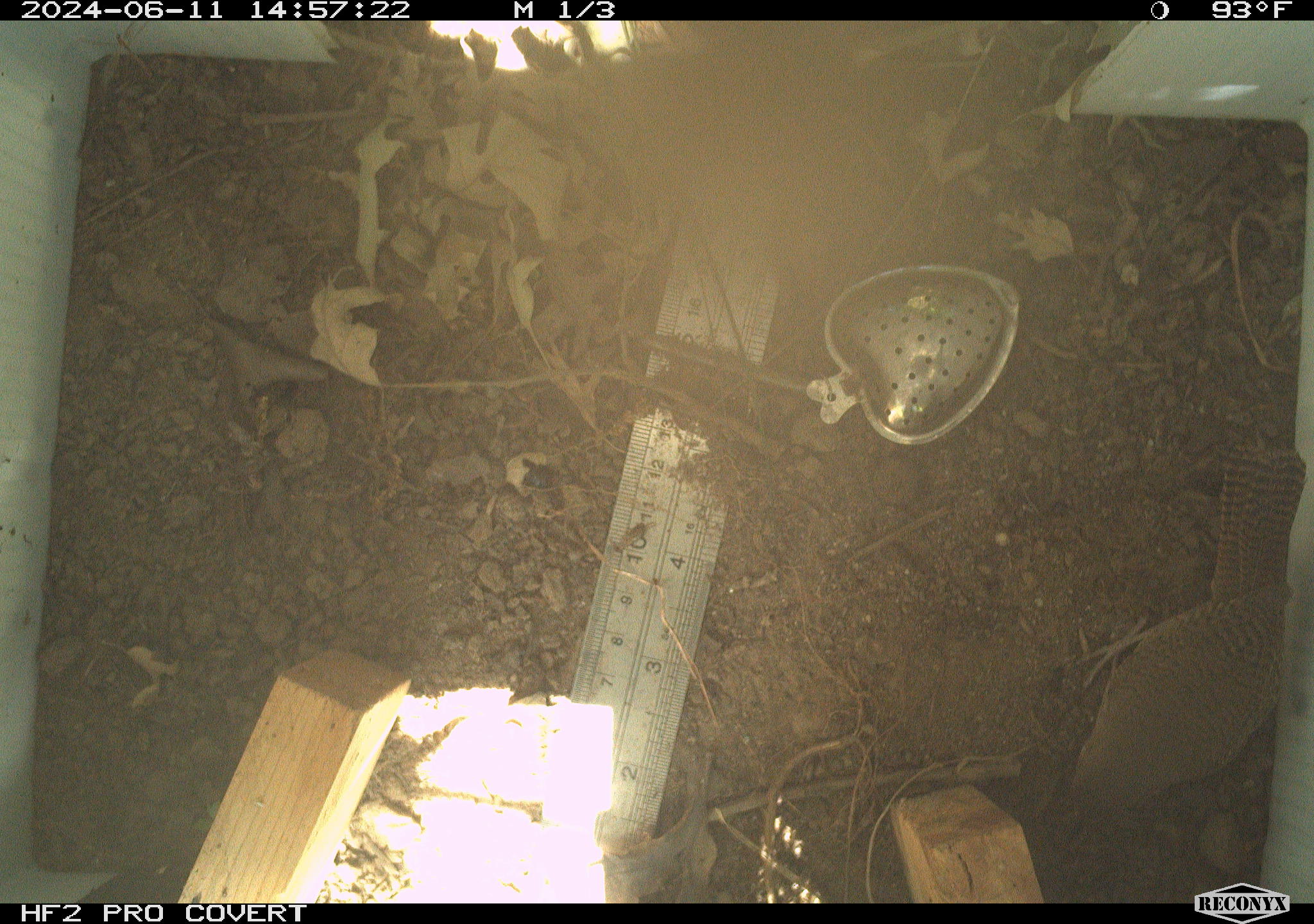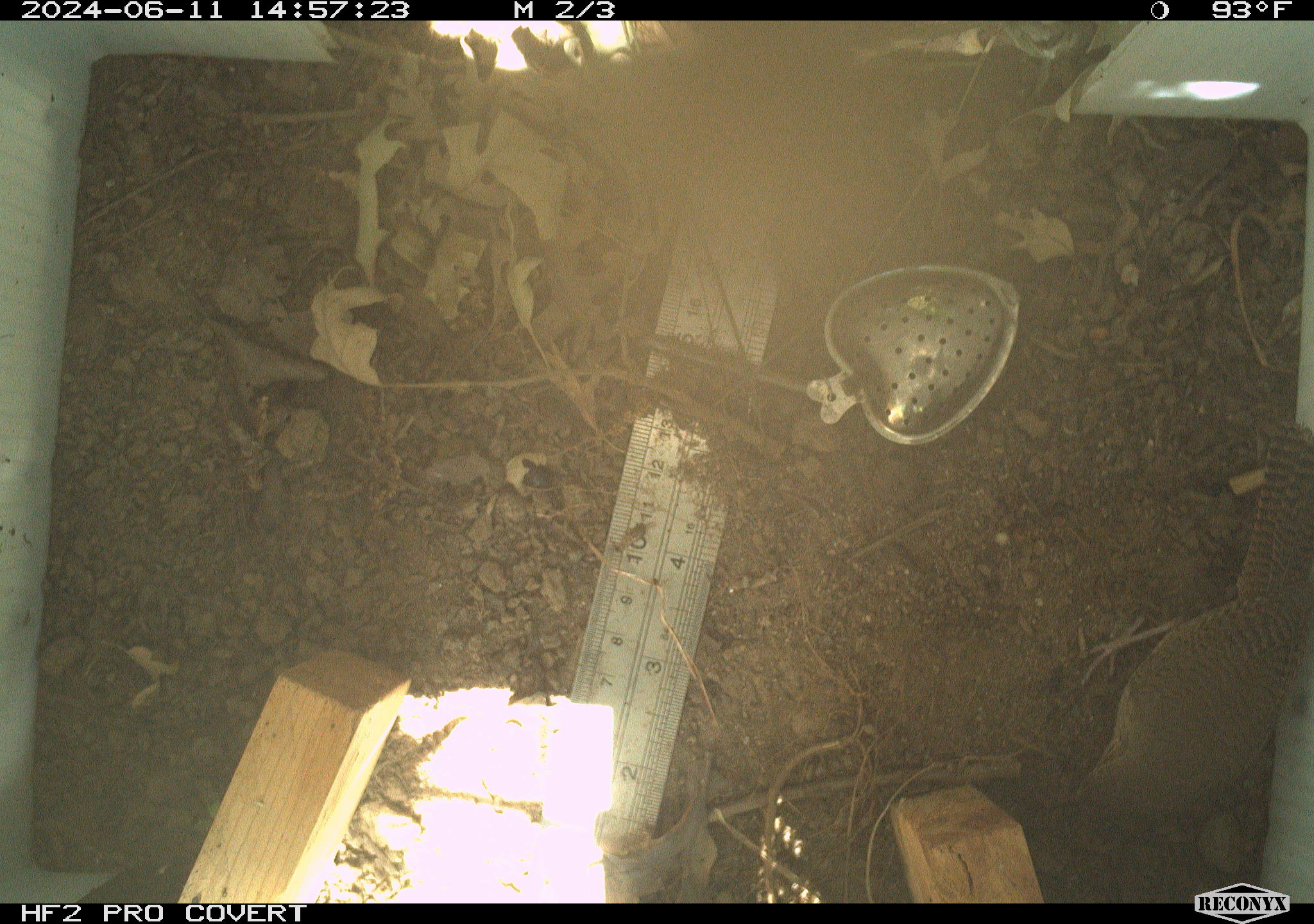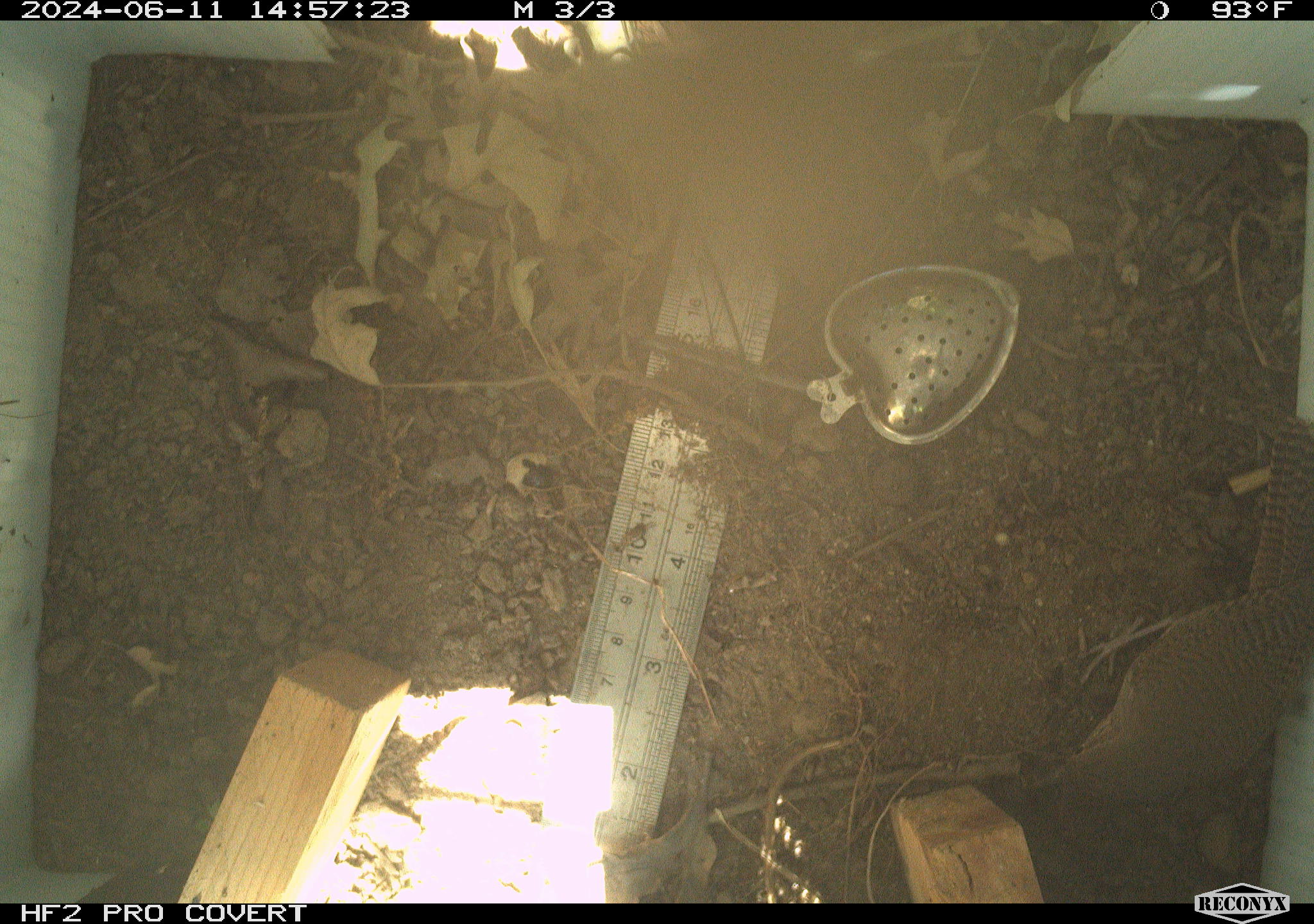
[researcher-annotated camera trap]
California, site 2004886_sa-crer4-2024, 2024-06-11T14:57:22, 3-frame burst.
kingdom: Animalia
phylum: Chordata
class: Aves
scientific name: Aves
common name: bird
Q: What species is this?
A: Bird (Aves).